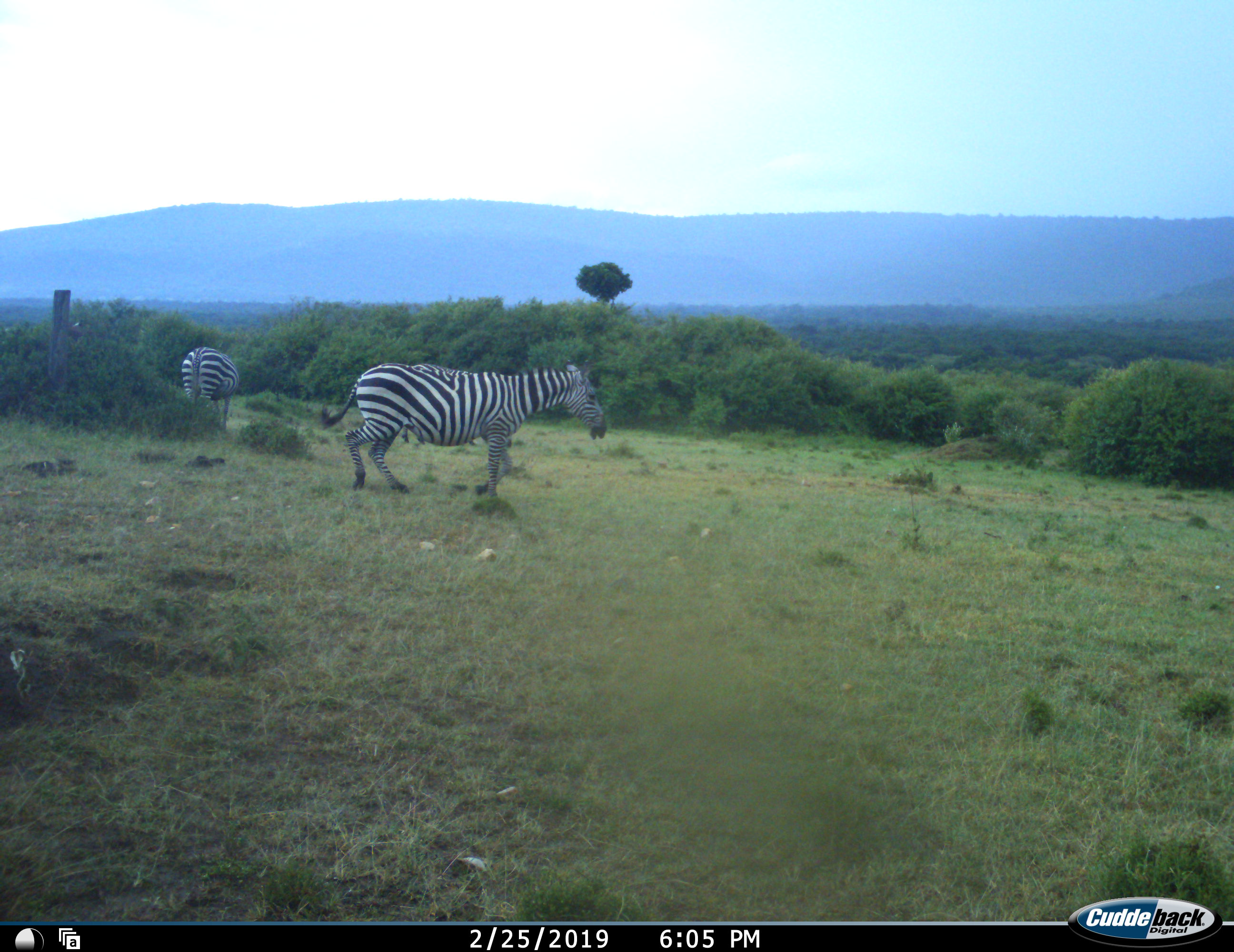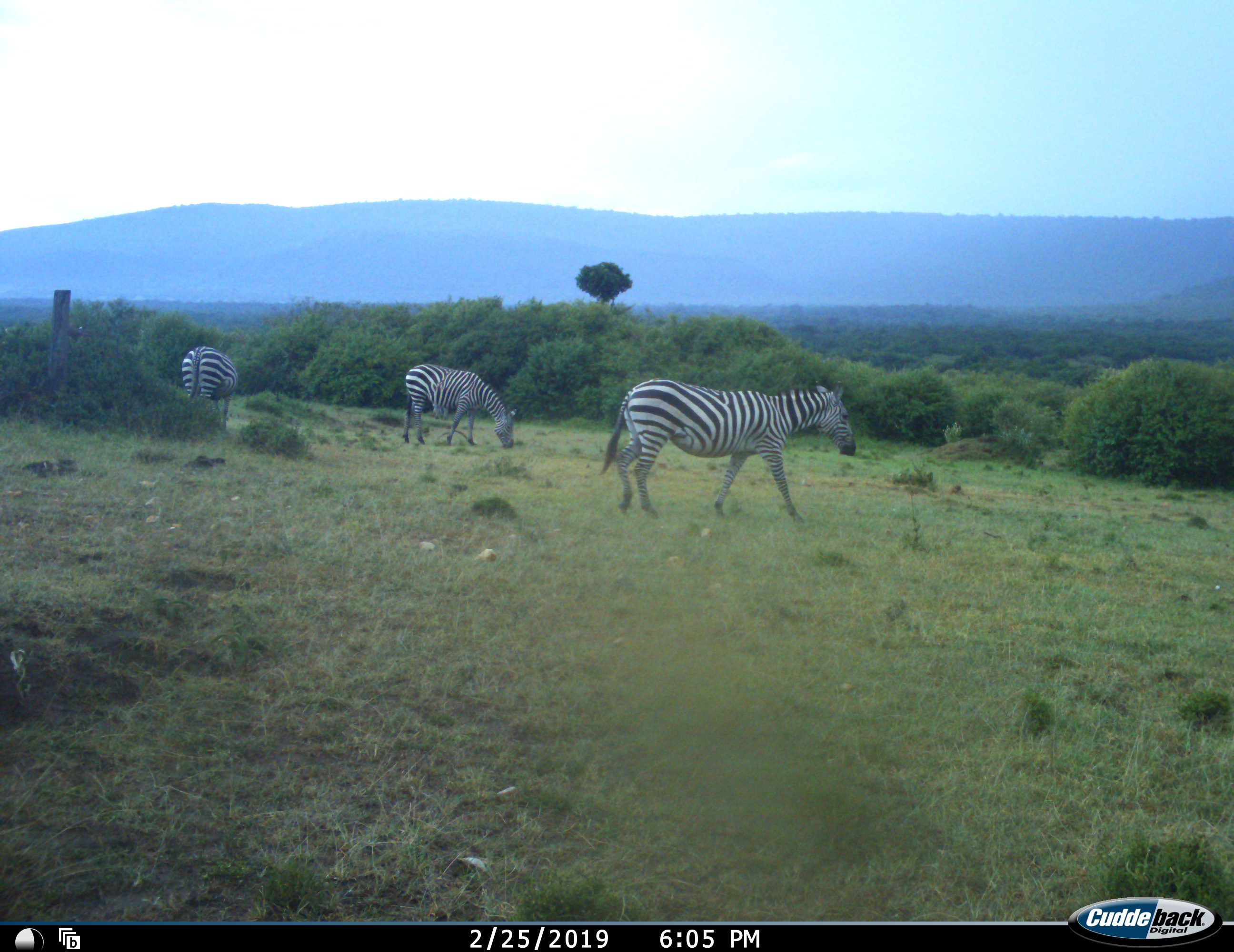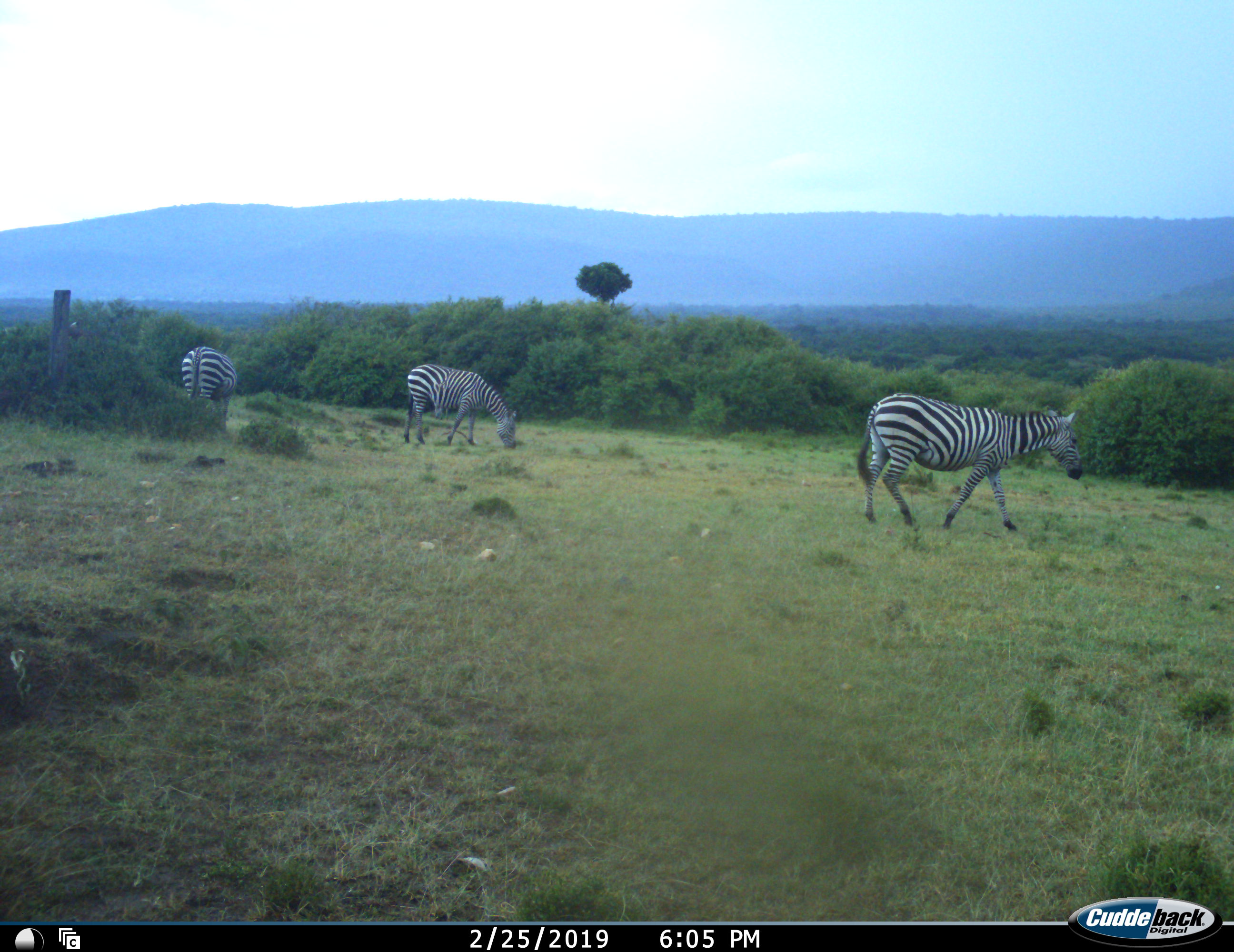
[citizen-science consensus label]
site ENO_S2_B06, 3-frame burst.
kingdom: Animalia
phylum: Chordata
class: Mammalia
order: Perissodactyla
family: Equidae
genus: Equus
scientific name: Equus quagga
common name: plains zebra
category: zebraplains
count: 3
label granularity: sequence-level